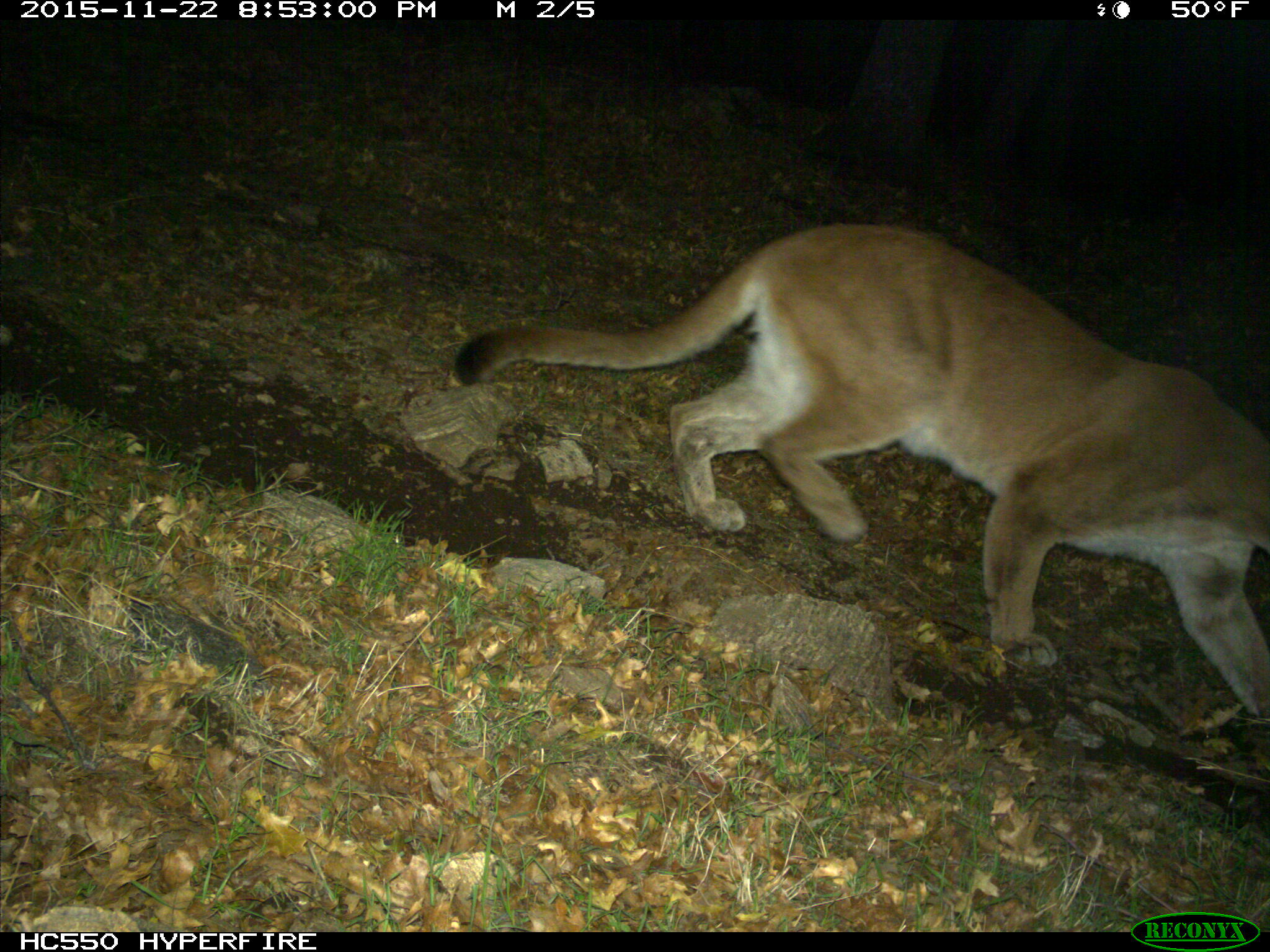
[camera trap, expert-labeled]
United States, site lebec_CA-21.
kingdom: Animalia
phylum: Chordata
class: Mammalia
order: Carnivora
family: Felidae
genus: Puma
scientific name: Puma concolor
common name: mountain lion